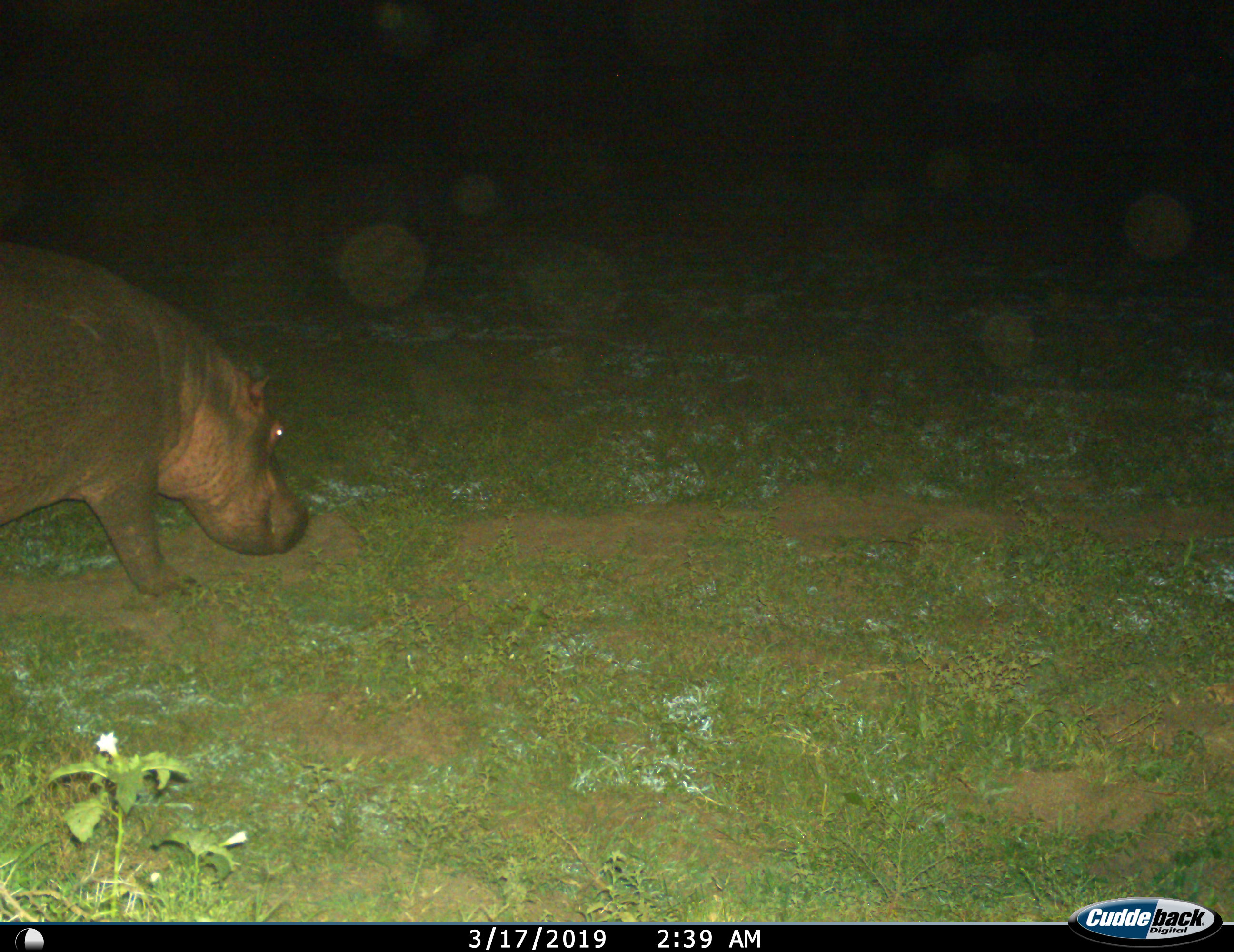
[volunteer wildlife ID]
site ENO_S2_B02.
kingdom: Animalia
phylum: Chordata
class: Mammalia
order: Artiodactyla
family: Hippopotamidae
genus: Hippopotamus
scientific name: Hippopotamus amphibius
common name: hippopotamus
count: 1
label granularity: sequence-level